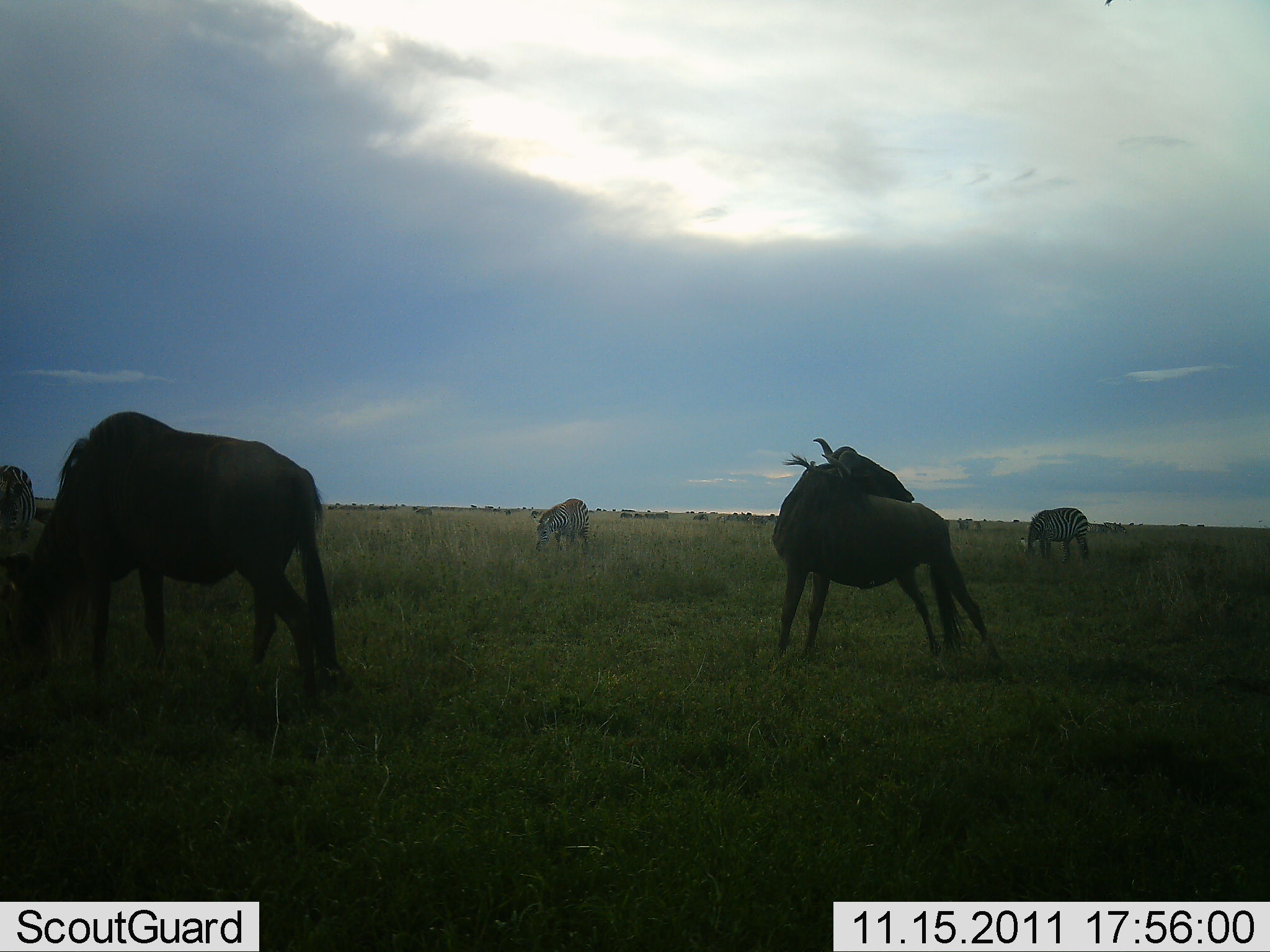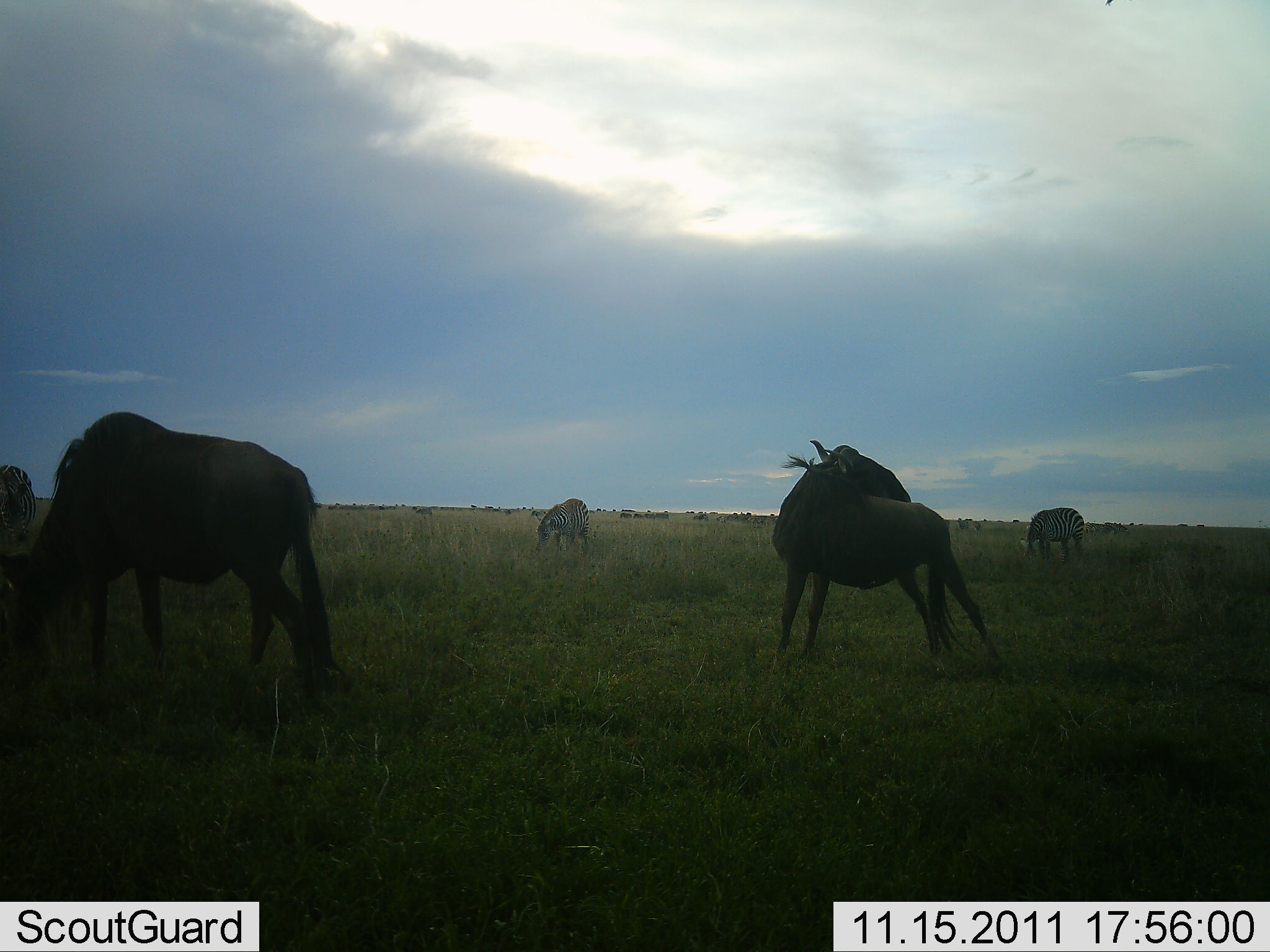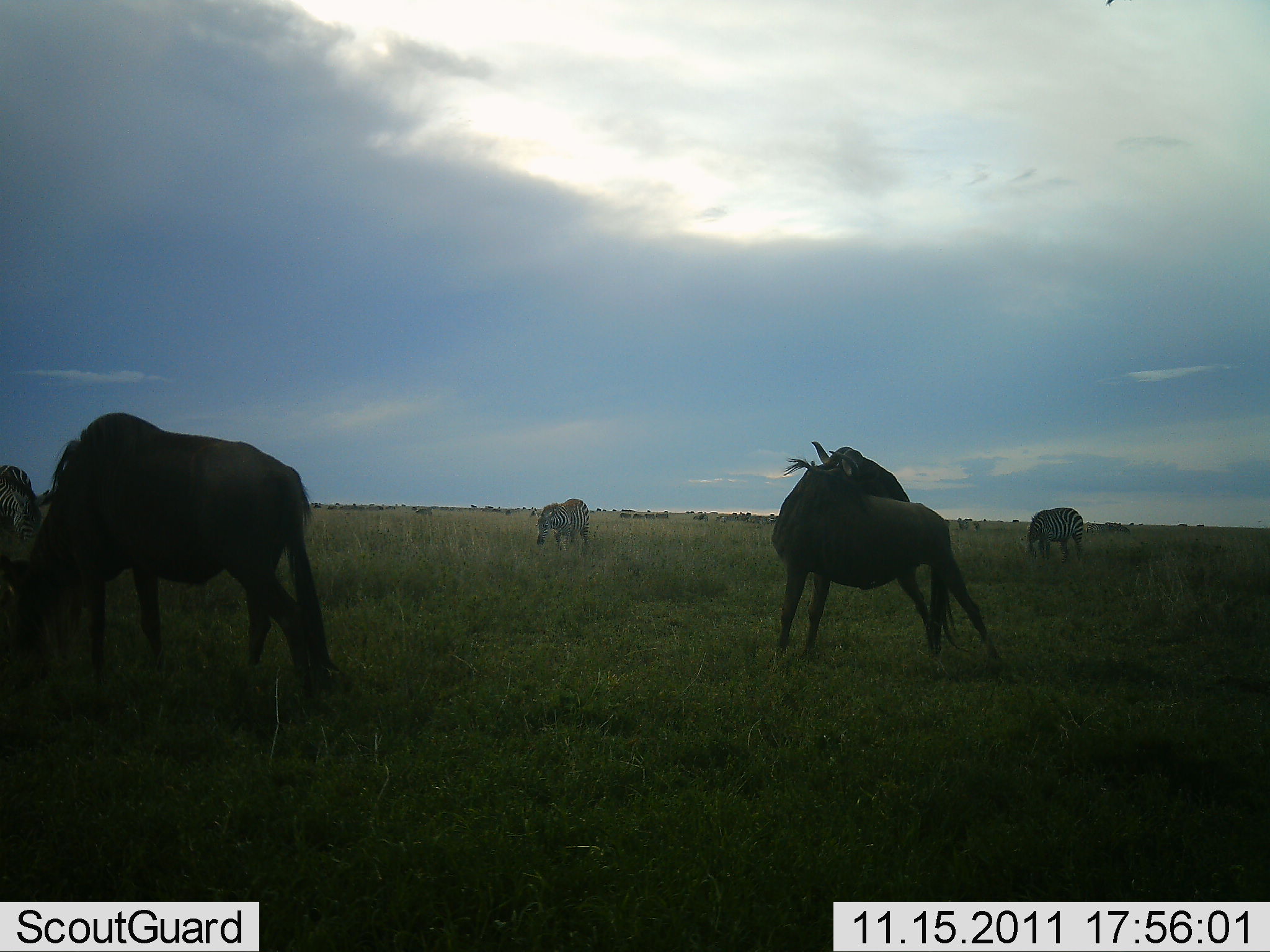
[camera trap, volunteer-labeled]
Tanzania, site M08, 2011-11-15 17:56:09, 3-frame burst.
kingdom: Animalia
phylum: Chordata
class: Mammalia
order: Artiodactyla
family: Bovidae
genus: Connochaetes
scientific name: Connochaetes taurinus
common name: blue wildebeest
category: wildebeest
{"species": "wildebeest (blue wildebeest) (Connochaetes taurinus)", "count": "2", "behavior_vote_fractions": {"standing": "85%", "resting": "0%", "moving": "0%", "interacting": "0%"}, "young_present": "0%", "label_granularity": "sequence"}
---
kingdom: Animalia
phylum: Chordata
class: Mammalia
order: Perissodactyla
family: Equidae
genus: Equus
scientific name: Equus quagga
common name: plains zebra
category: zebra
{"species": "zebra (plains zebra) (Equus quagga)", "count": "3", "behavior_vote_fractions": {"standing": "9%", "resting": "0%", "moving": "9%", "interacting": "0%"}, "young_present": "0%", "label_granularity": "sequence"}